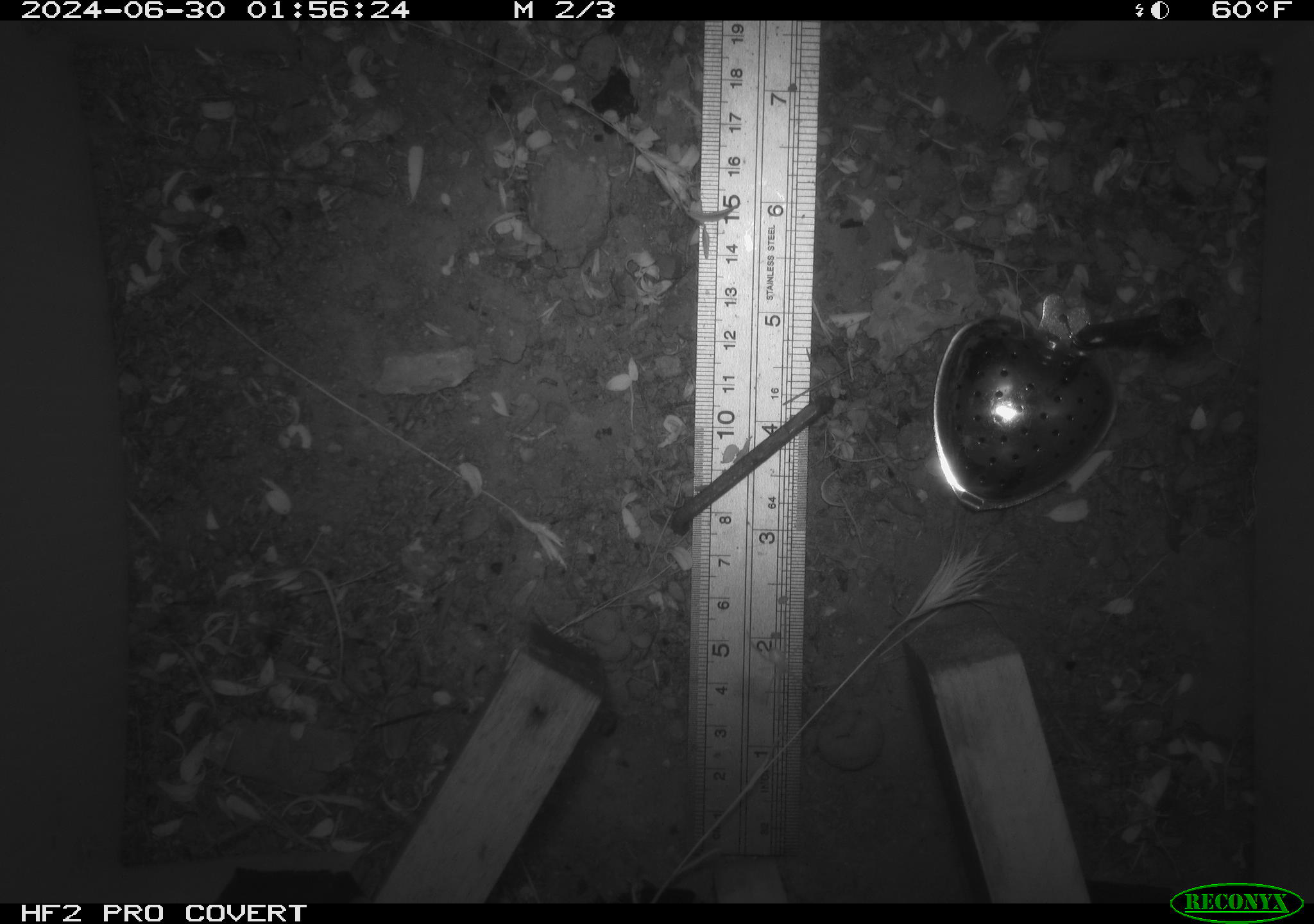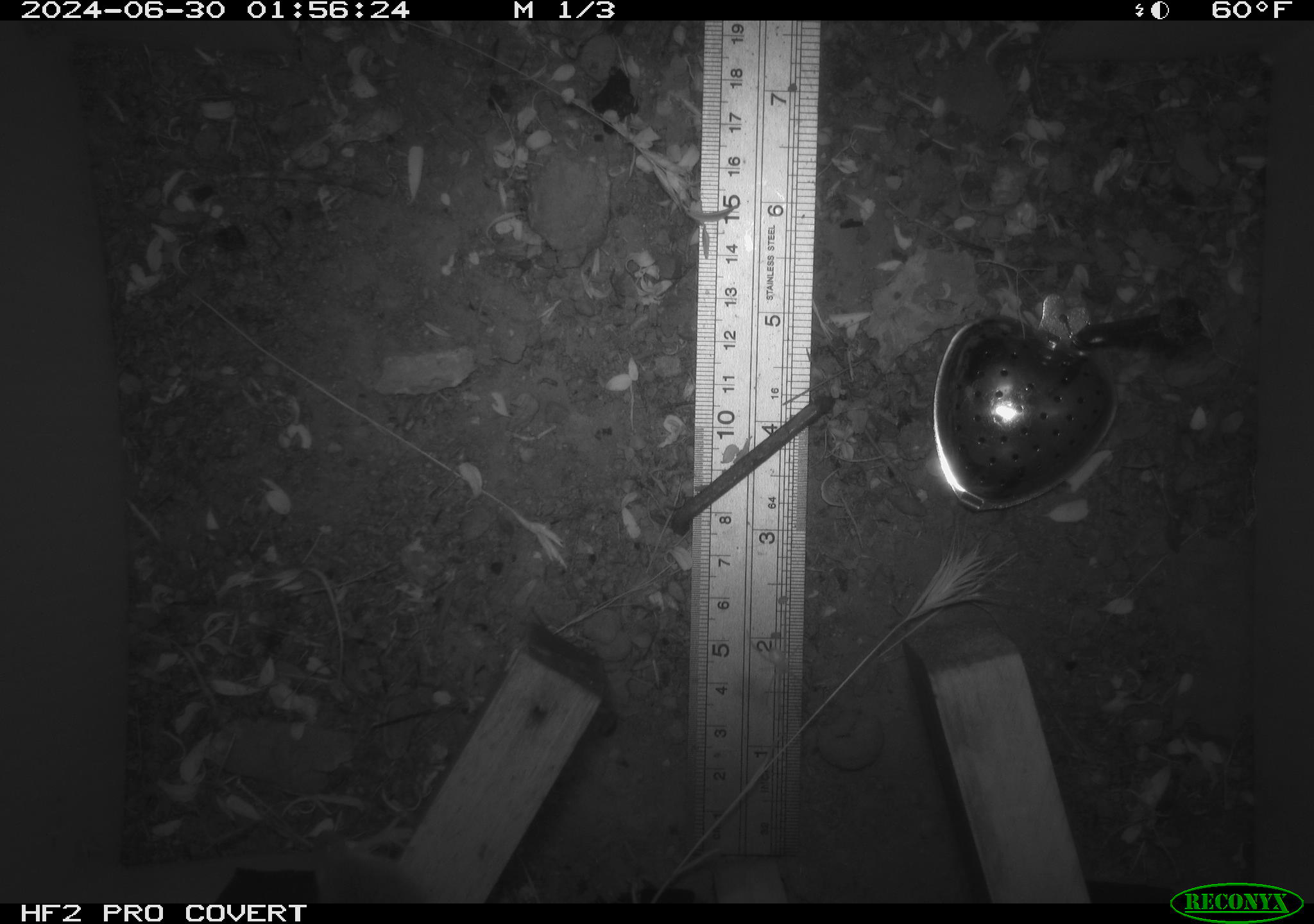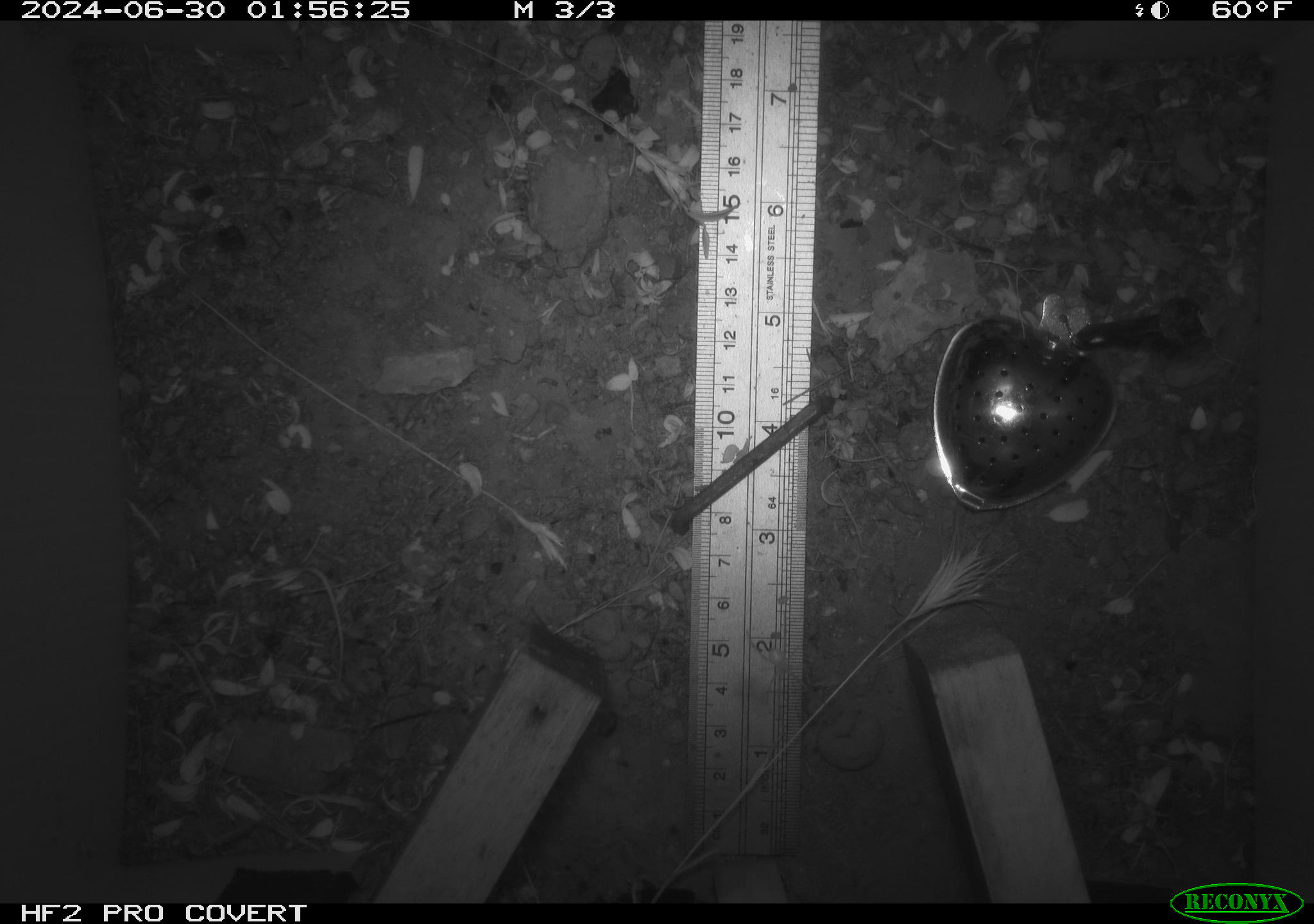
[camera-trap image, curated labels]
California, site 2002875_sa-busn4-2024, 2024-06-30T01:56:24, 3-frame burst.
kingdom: Animalia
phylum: Chordata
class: Mammalia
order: Rodentia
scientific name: Rodentia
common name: rodent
Rodent (Rodentia).